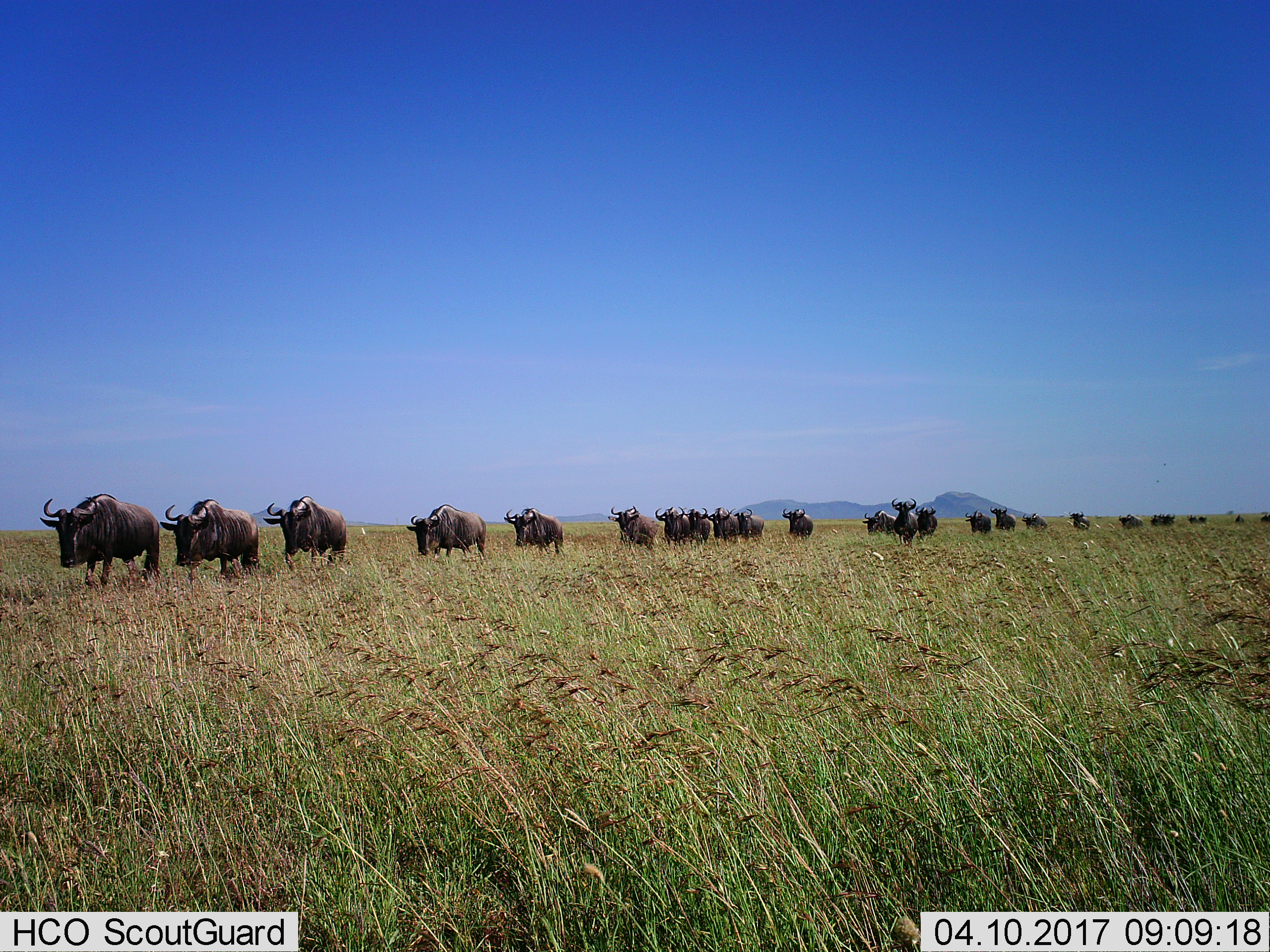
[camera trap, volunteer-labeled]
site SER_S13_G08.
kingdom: Animalia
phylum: Chordata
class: Mammalia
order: Artiodactyla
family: Bovidae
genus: Connochaetes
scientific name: Connochaetes taurinus taurinus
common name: blue wildebeest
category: wildebeestblue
Wildebeestblue (blue wildebeest) (Connochaetes taurinus taurinus), count 11-50. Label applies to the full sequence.